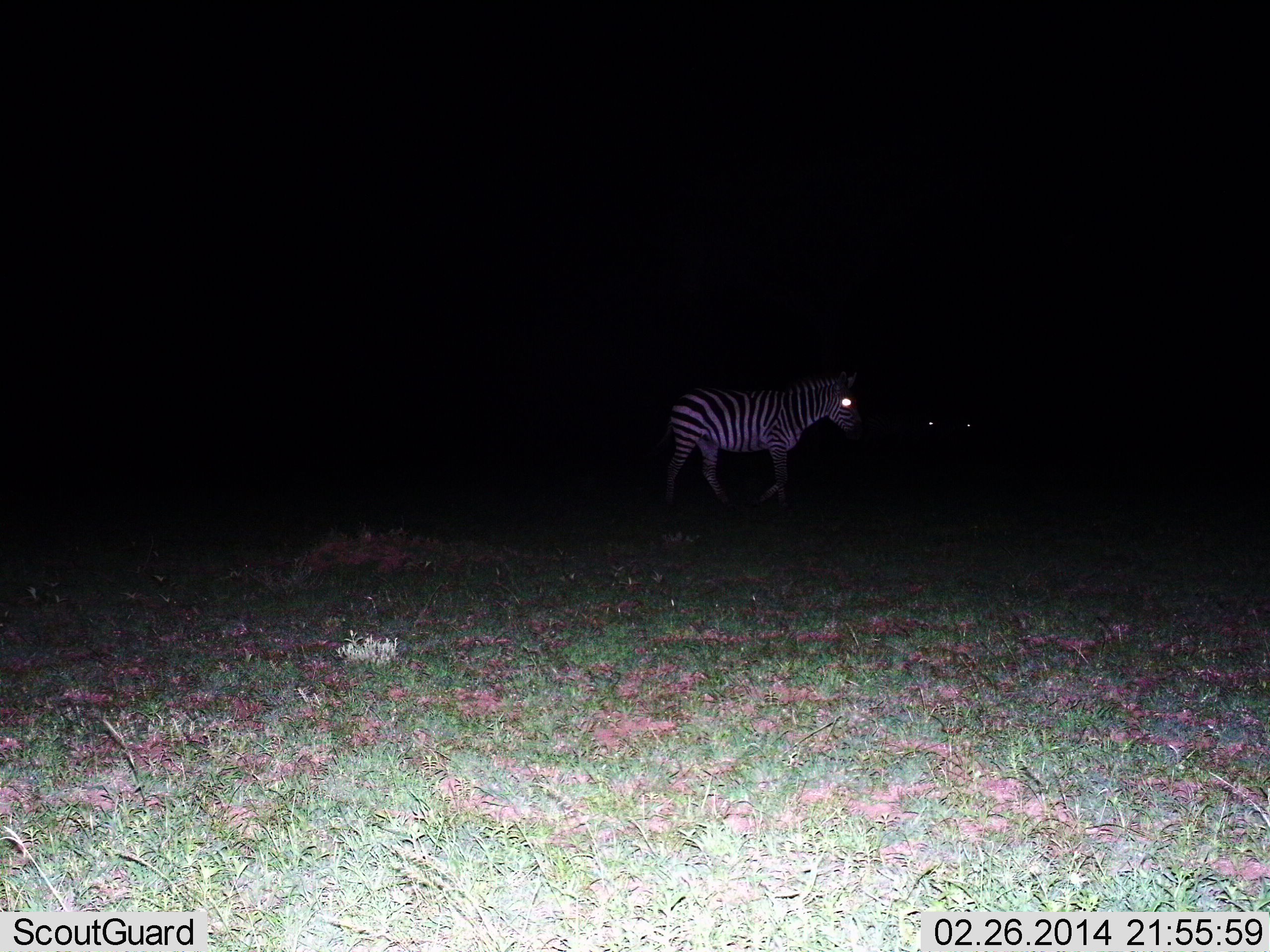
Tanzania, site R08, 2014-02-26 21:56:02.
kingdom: Animalia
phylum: Chordata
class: Mammalia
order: Perissodactyla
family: Equidae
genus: Equus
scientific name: Equus quagga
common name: plains zebra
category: zebra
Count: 1.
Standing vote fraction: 70%.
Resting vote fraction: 0%.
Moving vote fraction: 40%.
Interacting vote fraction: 0%.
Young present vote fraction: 0%.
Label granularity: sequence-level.